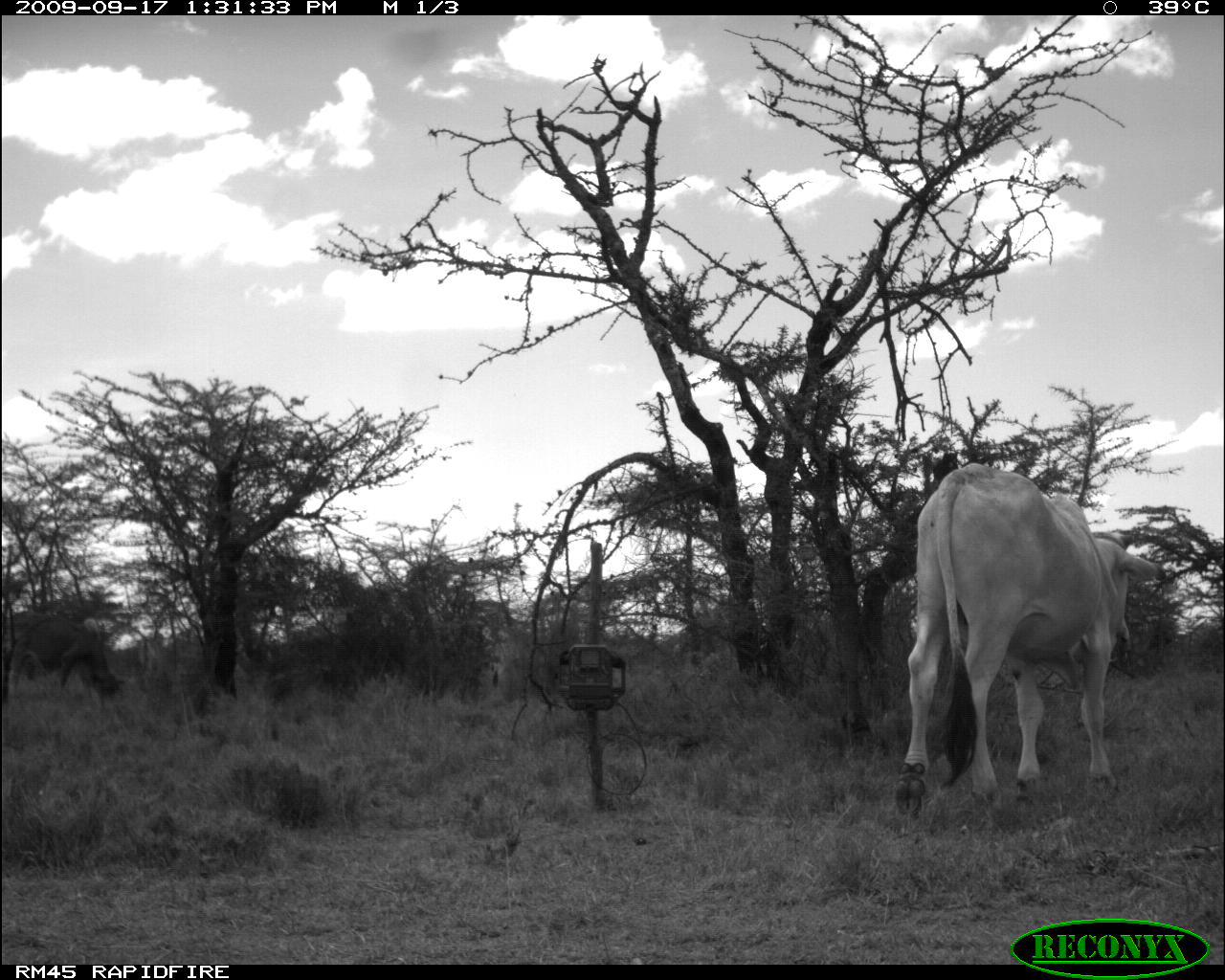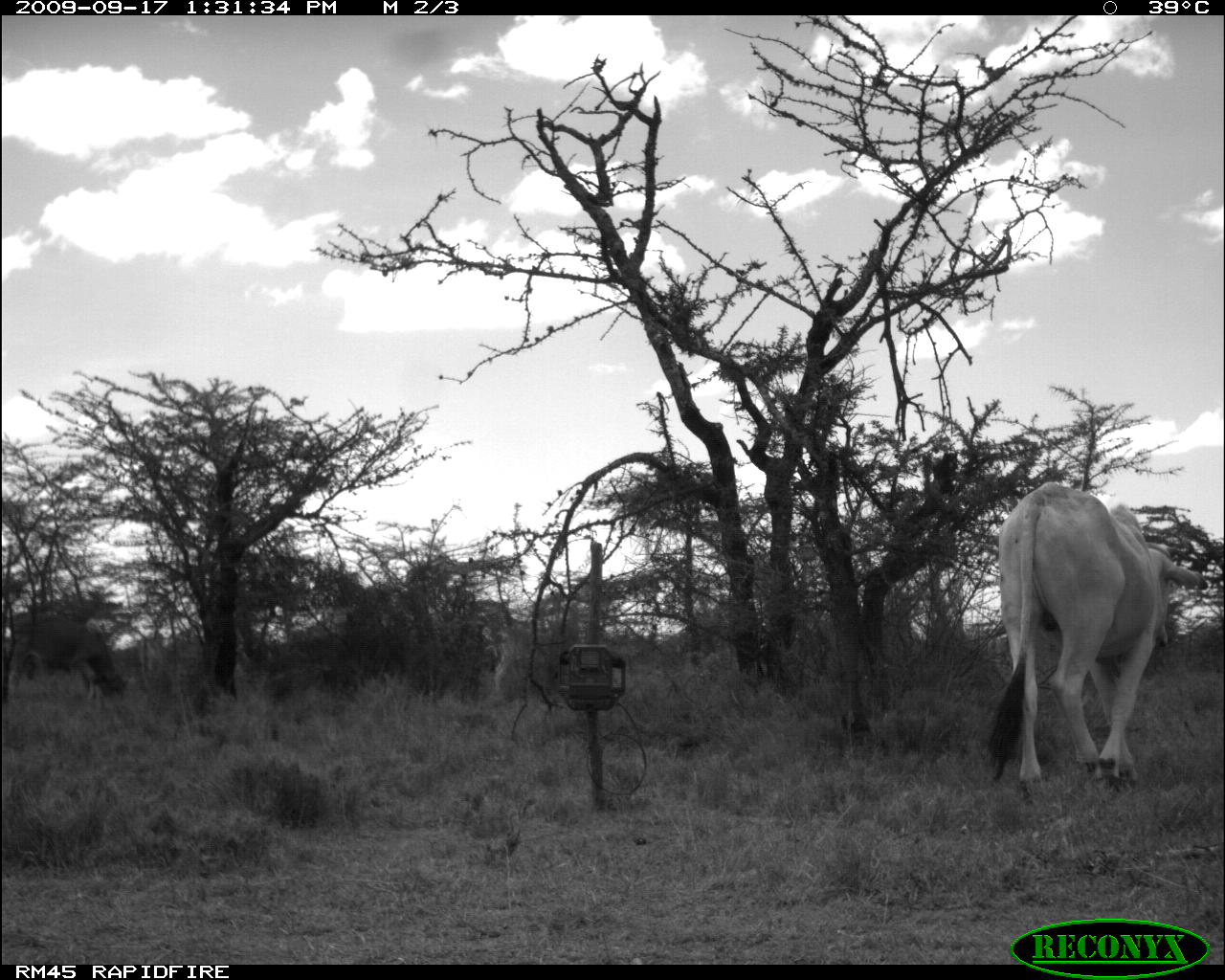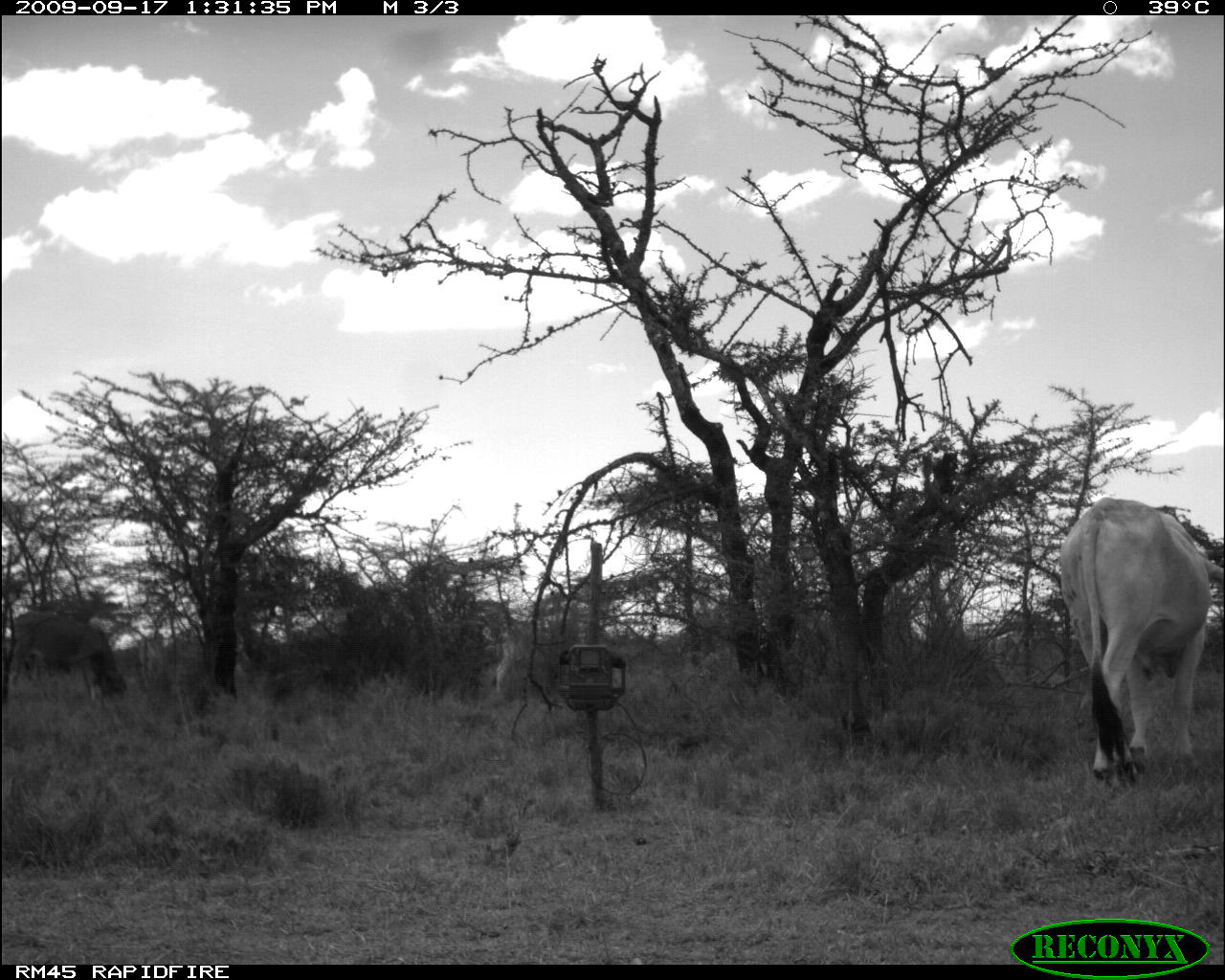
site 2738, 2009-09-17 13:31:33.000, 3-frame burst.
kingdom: Animalia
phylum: Chordata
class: Mammalia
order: Artiodactyla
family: Bovidae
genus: Bos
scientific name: Bos taurus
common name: domestic cattle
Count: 1.